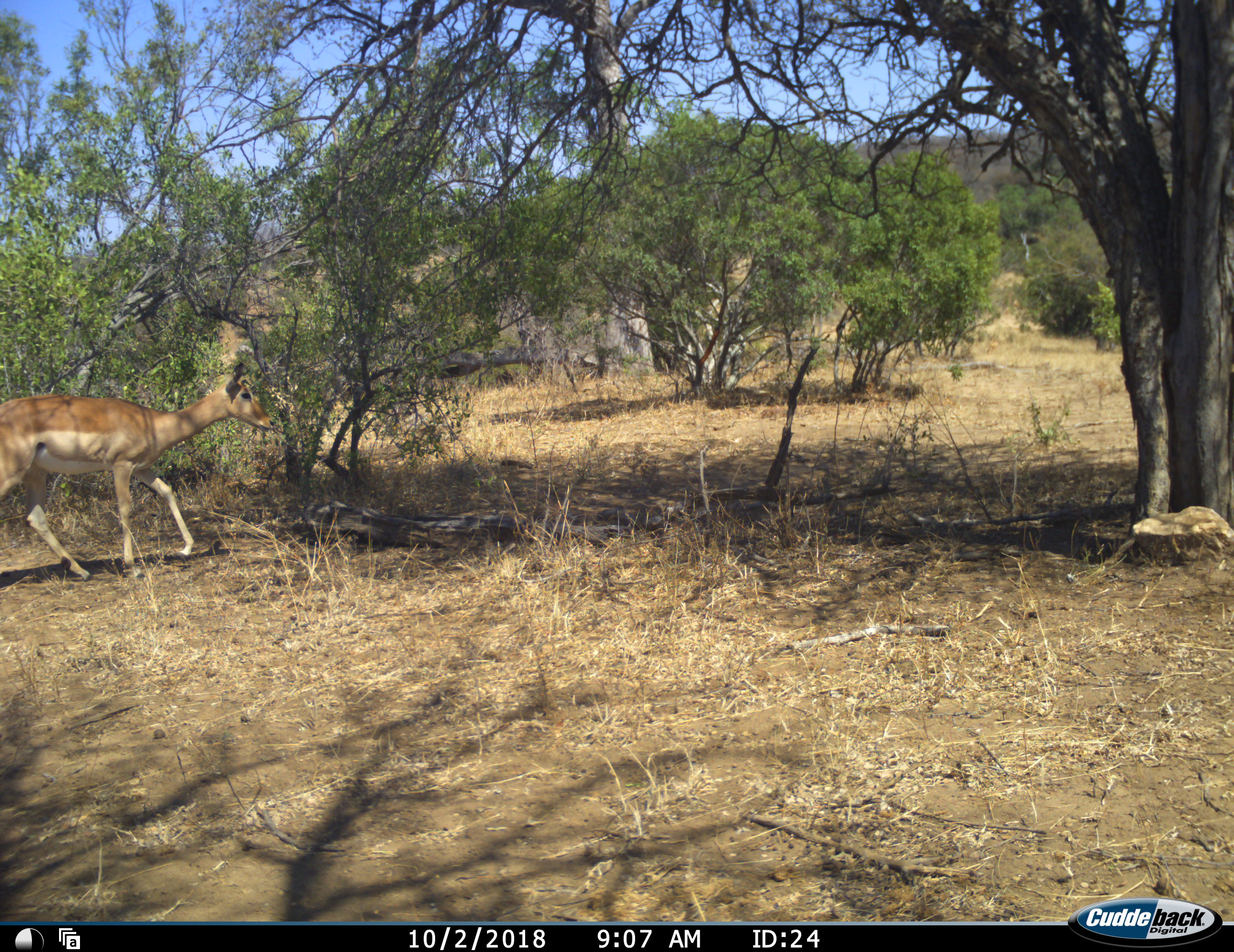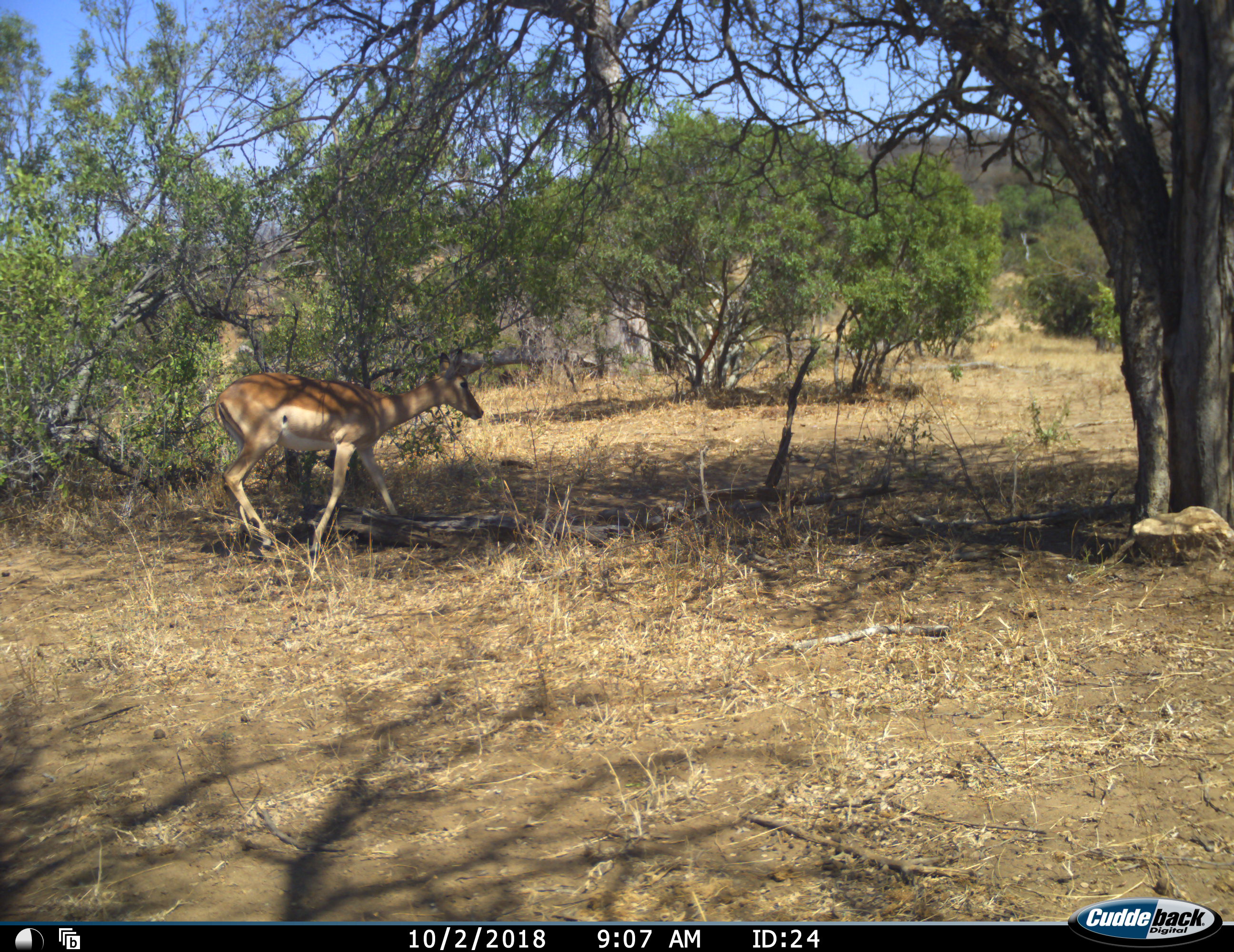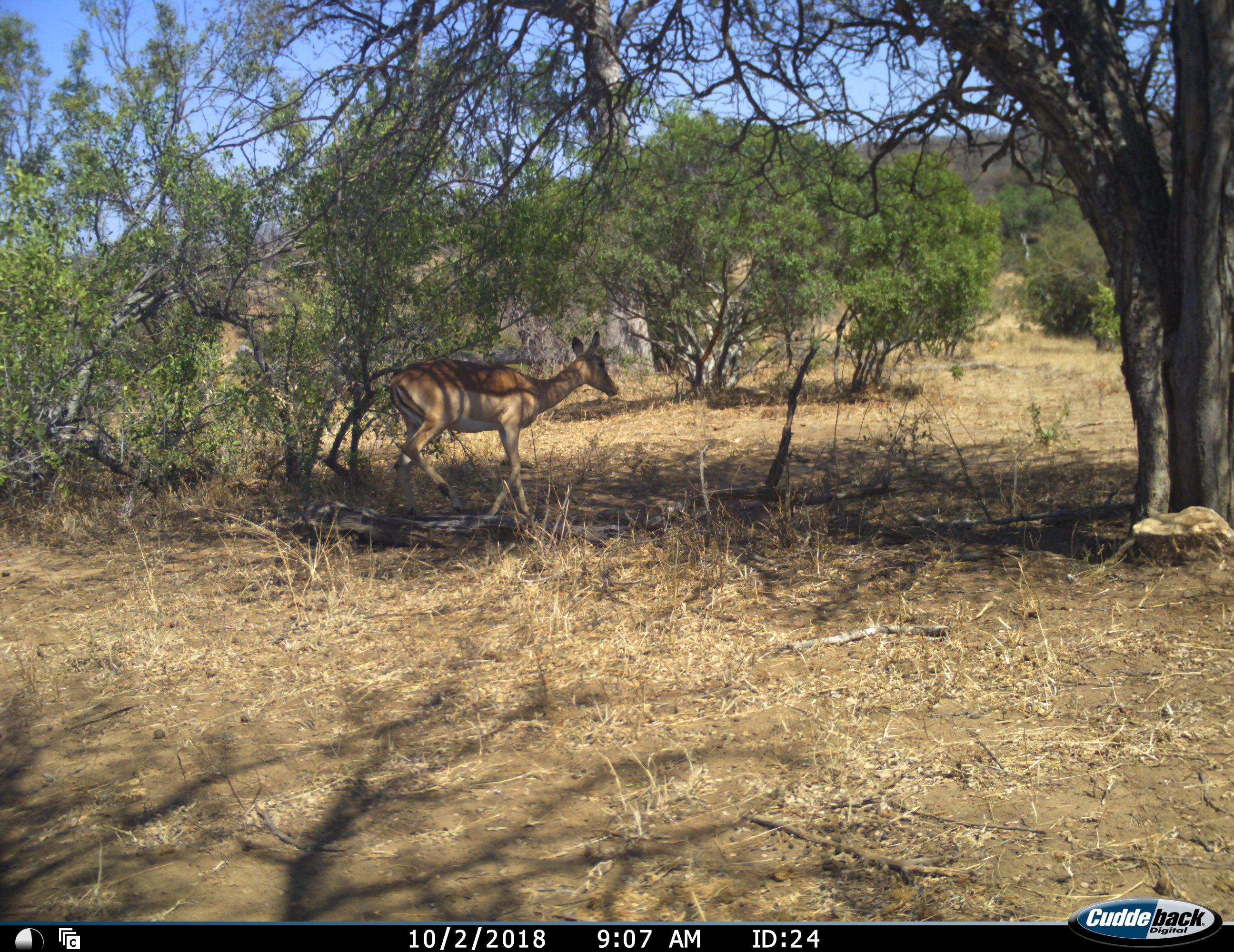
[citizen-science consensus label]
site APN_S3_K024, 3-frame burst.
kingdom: Animalia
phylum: Chordata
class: Mammalia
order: Artiodactyla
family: Bovidae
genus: Aepyceros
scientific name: Aepyceros melampus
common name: impala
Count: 1.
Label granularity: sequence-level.